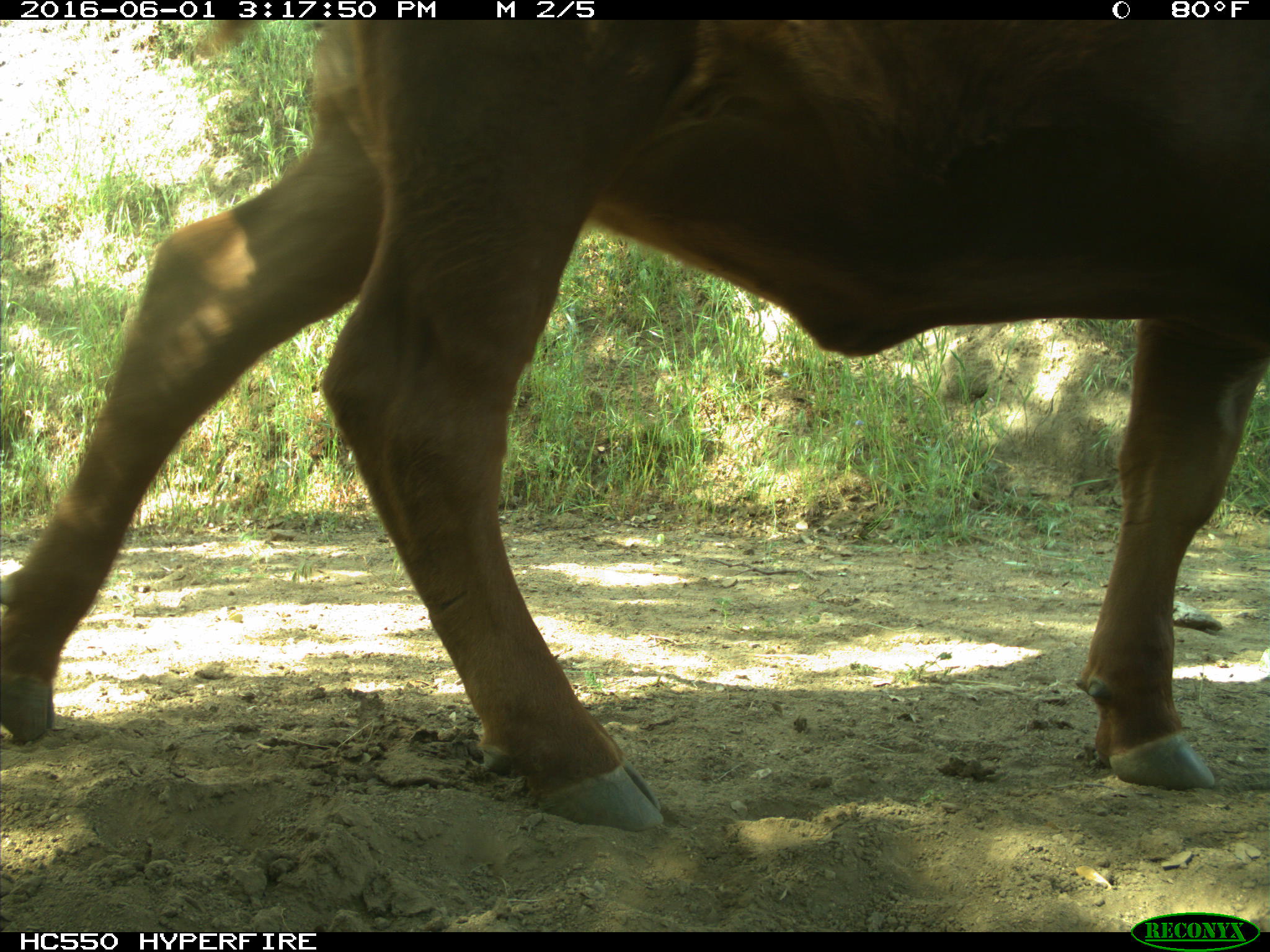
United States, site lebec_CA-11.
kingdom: Animalia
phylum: Chordata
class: Mammalia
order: Artiodactyla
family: Bovidae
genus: Bos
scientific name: Bos taurus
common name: domestic cow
Bos taurus (domestic cow).